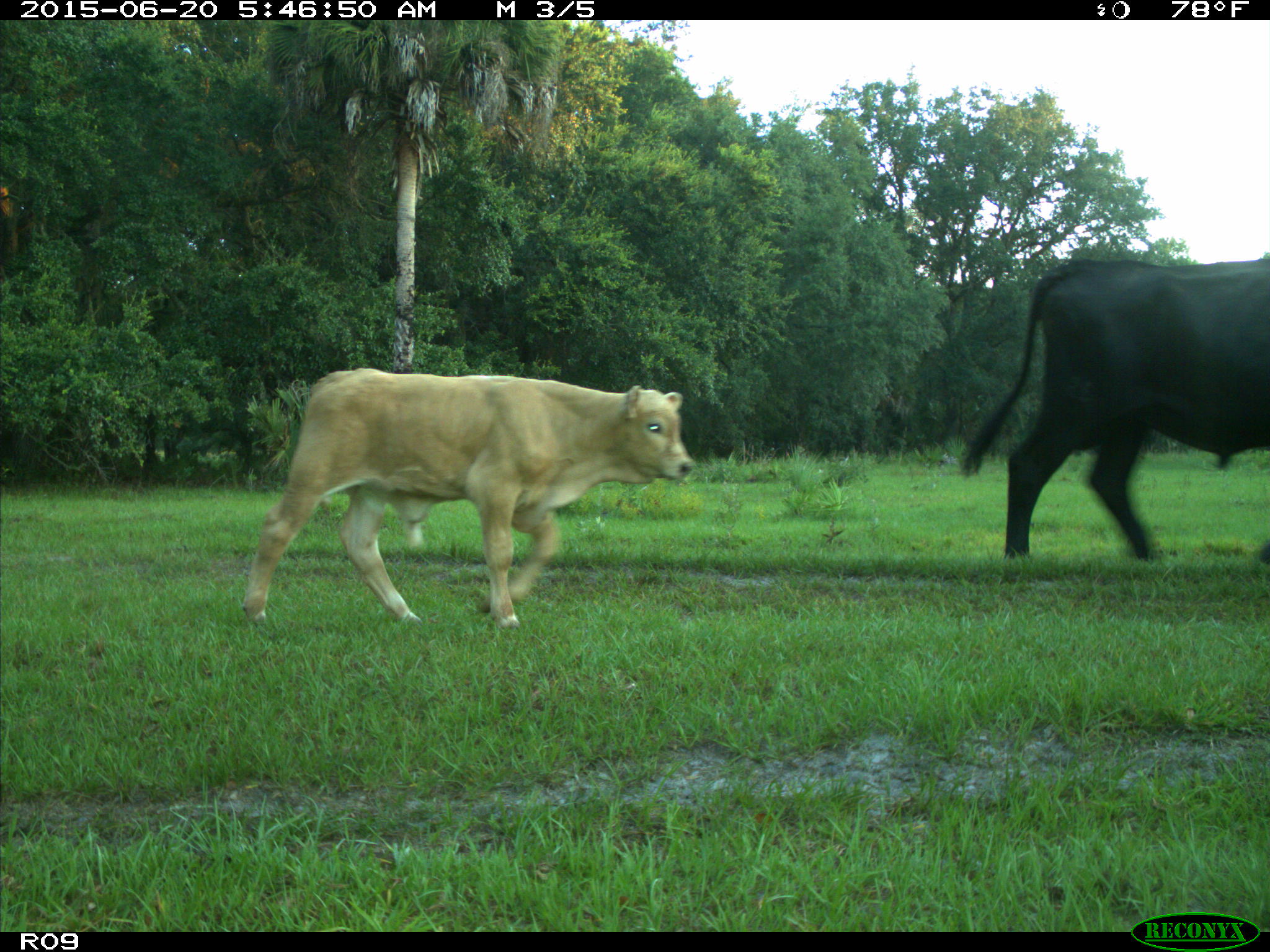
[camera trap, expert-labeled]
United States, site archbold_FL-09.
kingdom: Animalia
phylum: Chordata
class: Mammalia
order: Artiodactyla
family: Bovidae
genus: Bos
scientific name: Bos taurus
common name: domestic cow